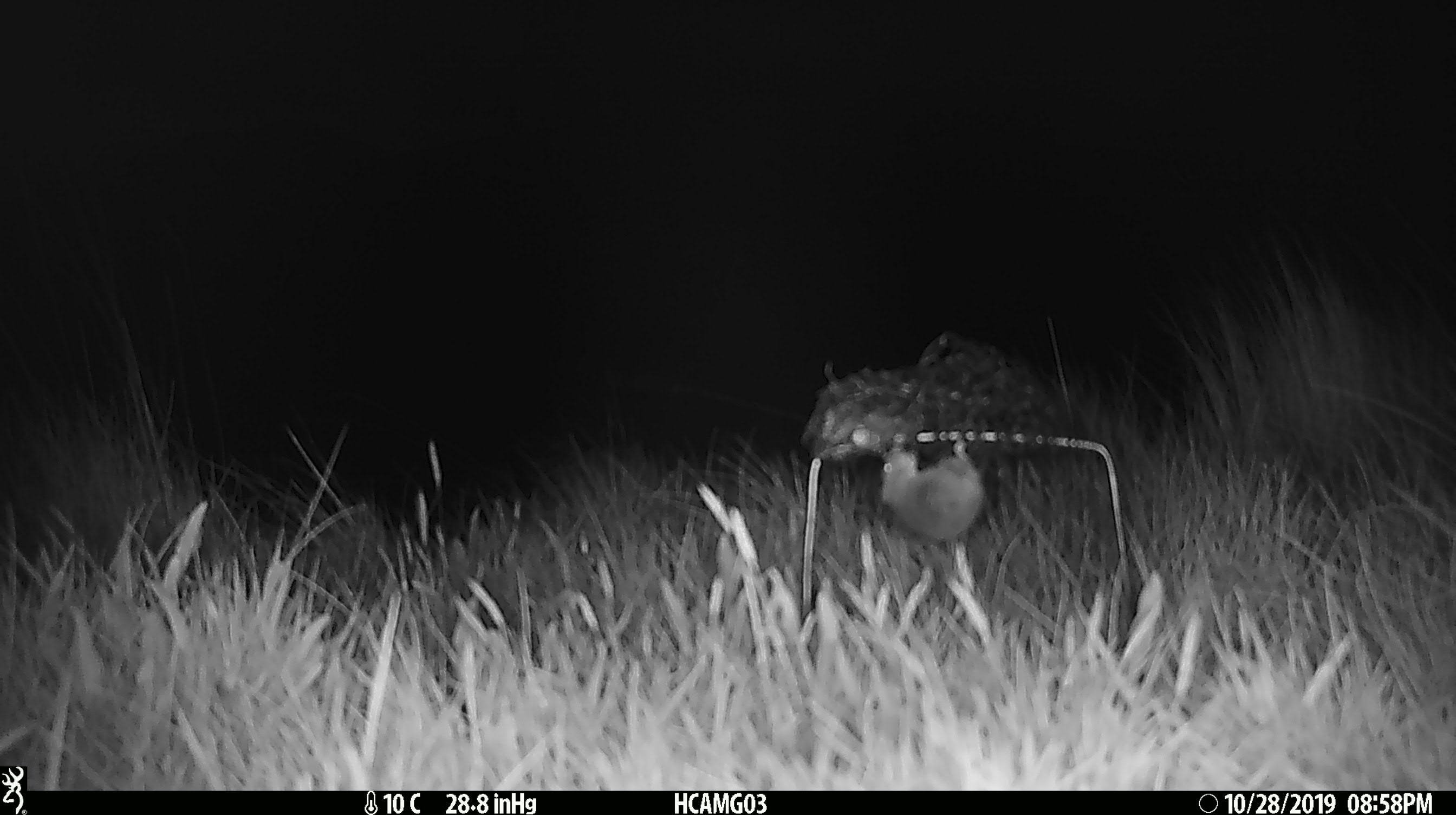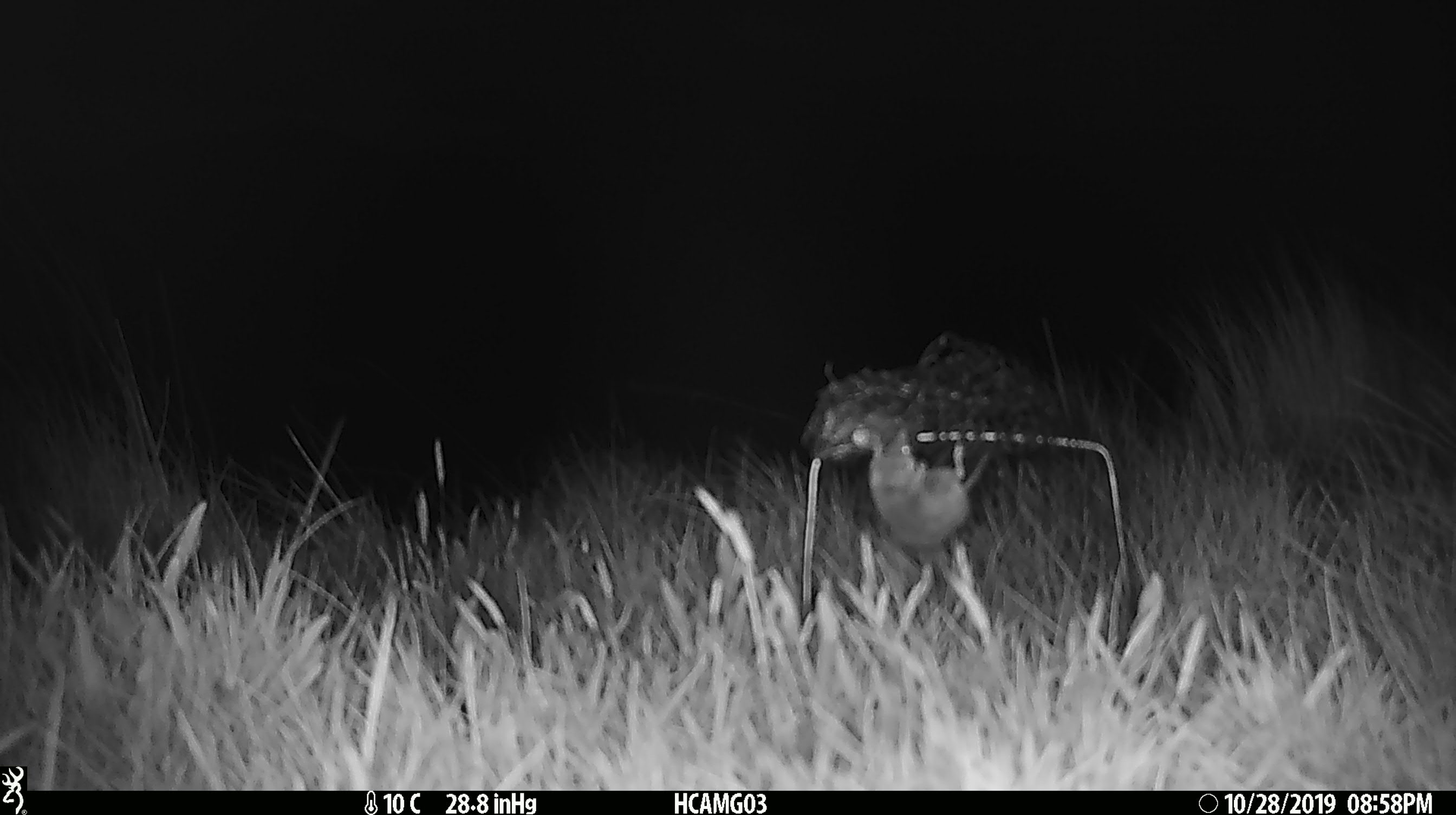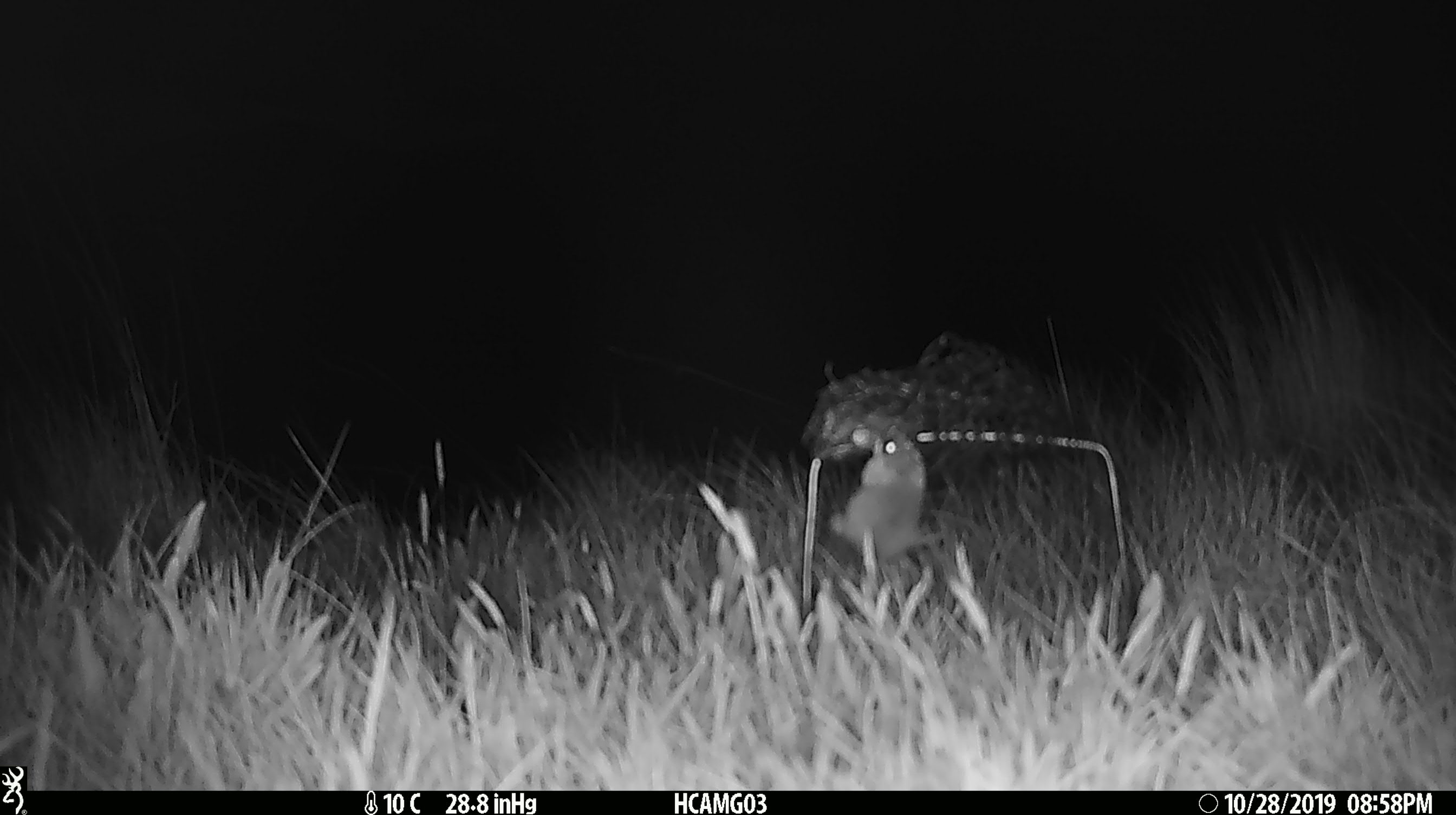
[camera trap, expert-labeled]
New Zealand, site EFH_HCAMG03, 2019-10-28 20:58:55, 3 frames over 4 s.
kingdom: Animalia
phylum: Chordata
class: Mammalia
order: Rodentia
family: Muridae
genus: Mus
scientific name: Mus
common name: mouse